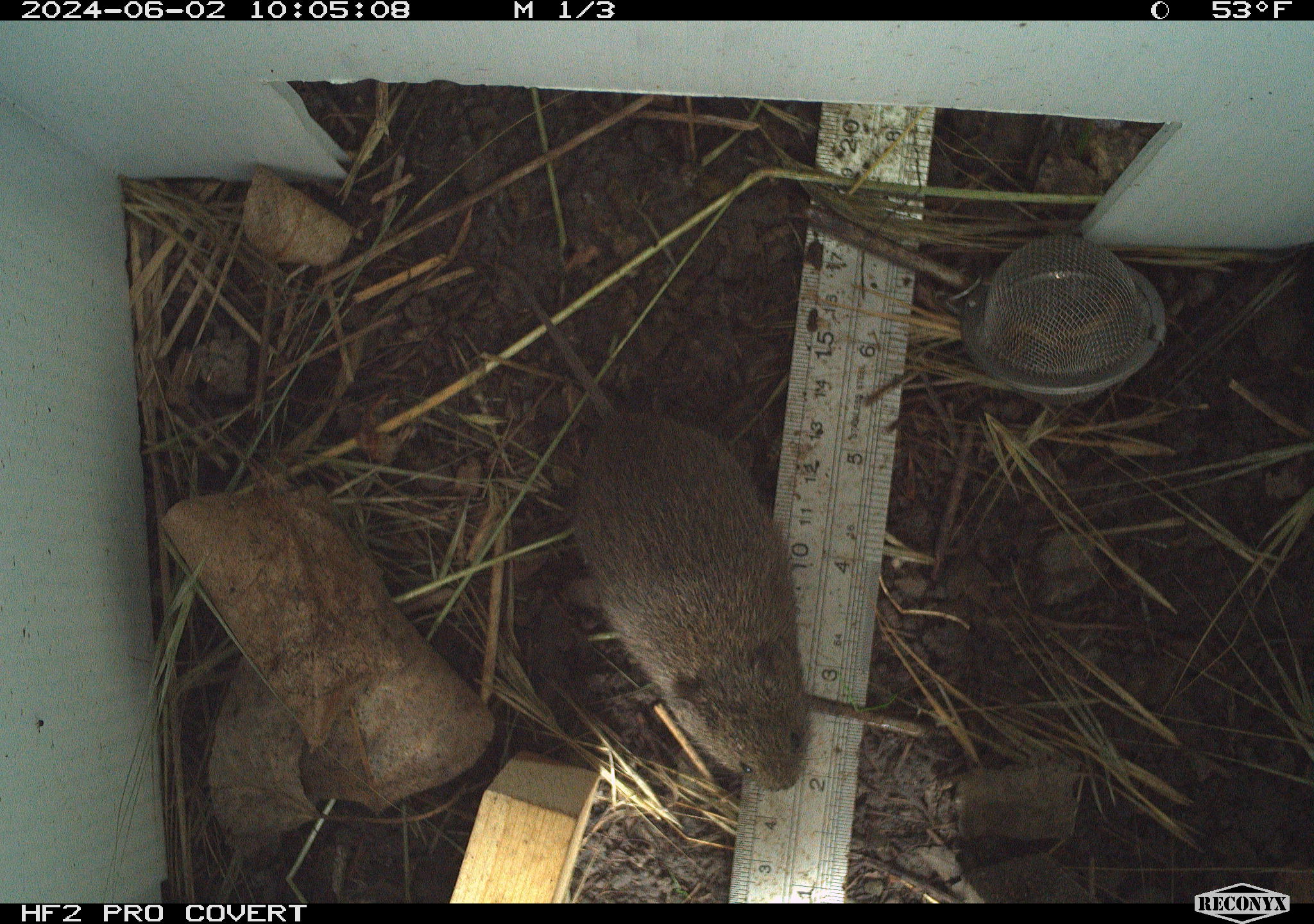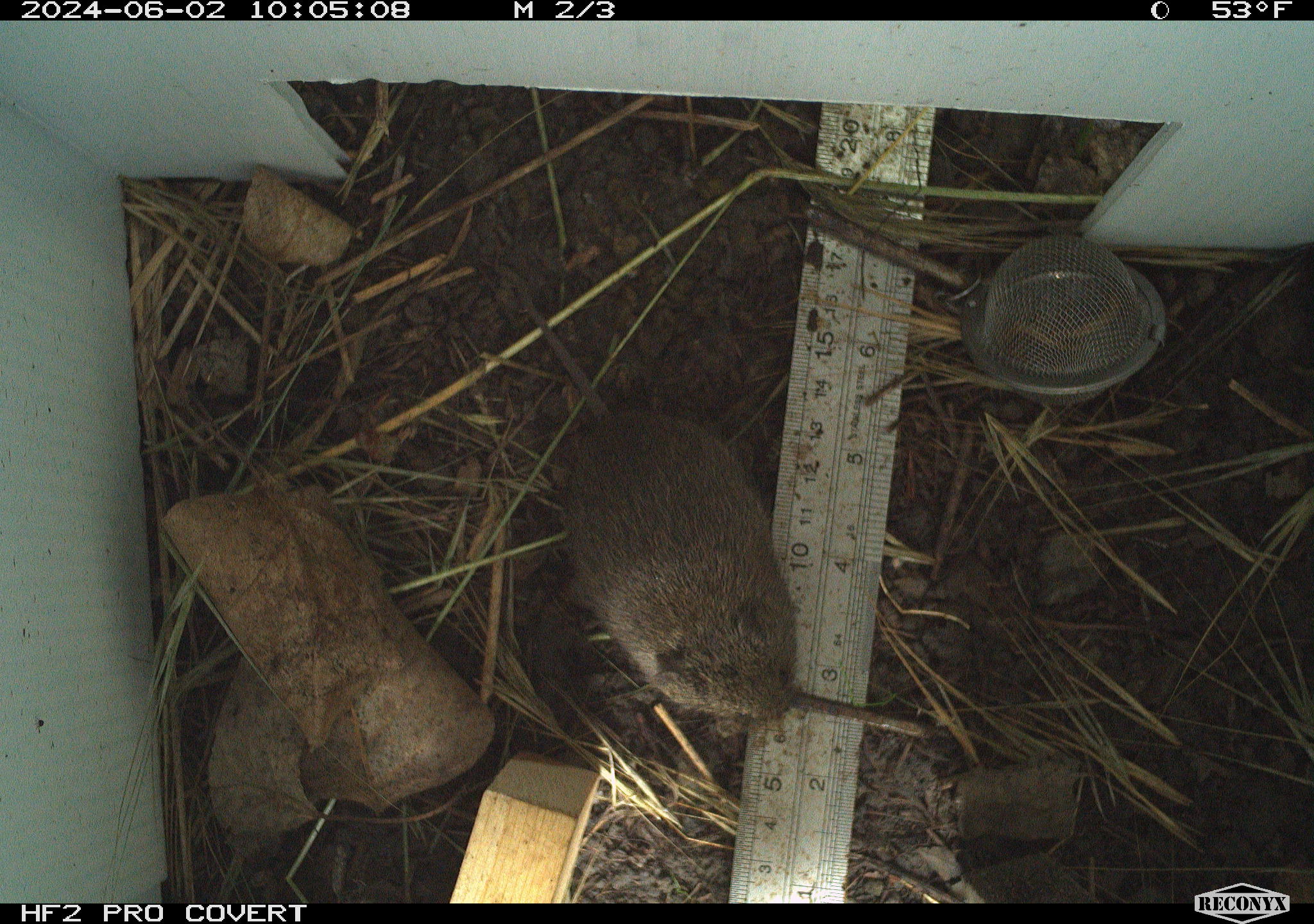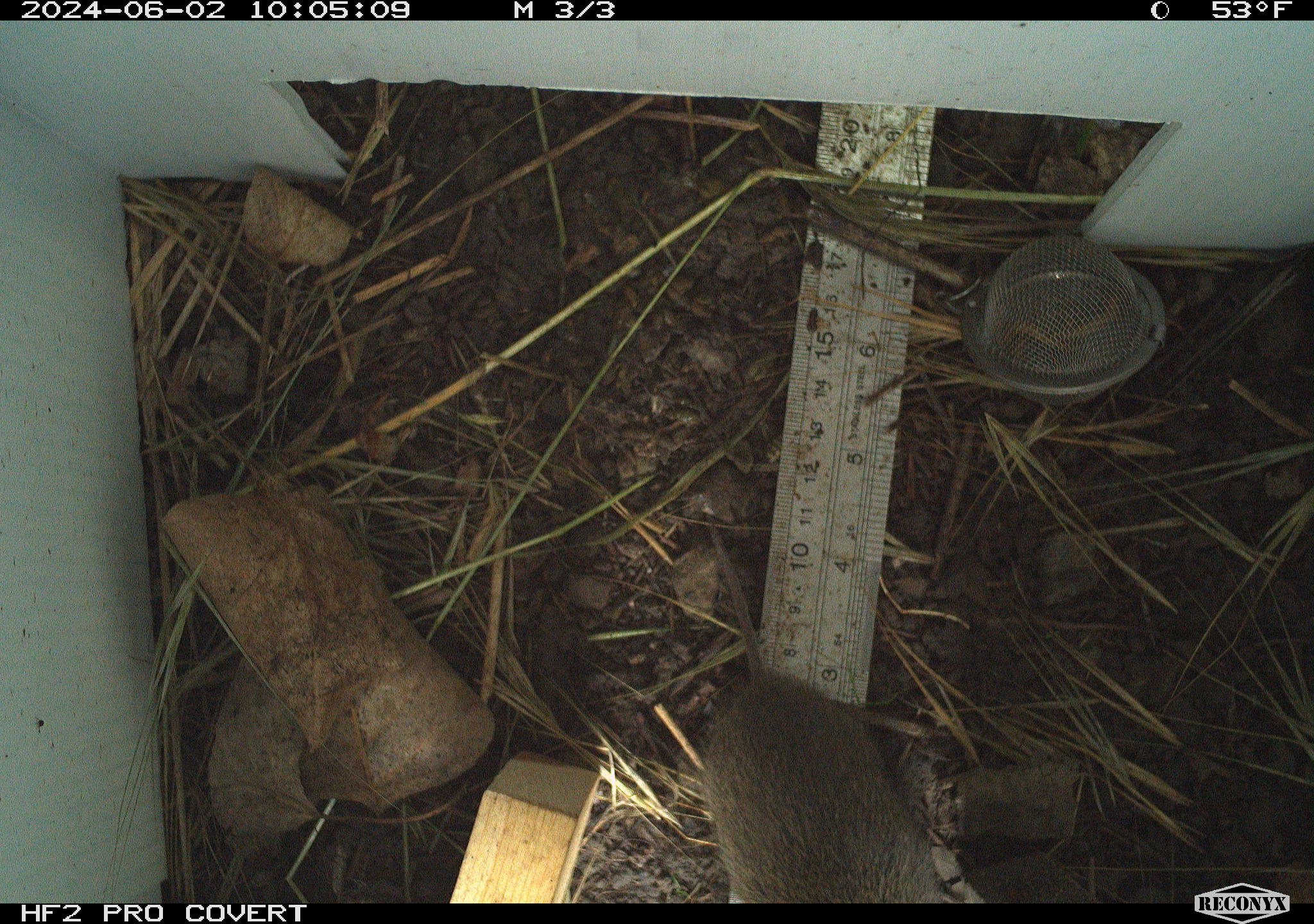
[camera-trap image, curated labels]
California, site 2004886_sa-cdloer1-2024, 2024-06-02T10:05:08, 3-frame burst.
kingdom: Animalia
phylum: Chordata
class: Mammalia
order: Rodentia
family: Cricetidae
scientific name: Arvicolinae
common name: voles, lemmings, and muskrats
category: arvicolinae subfamily